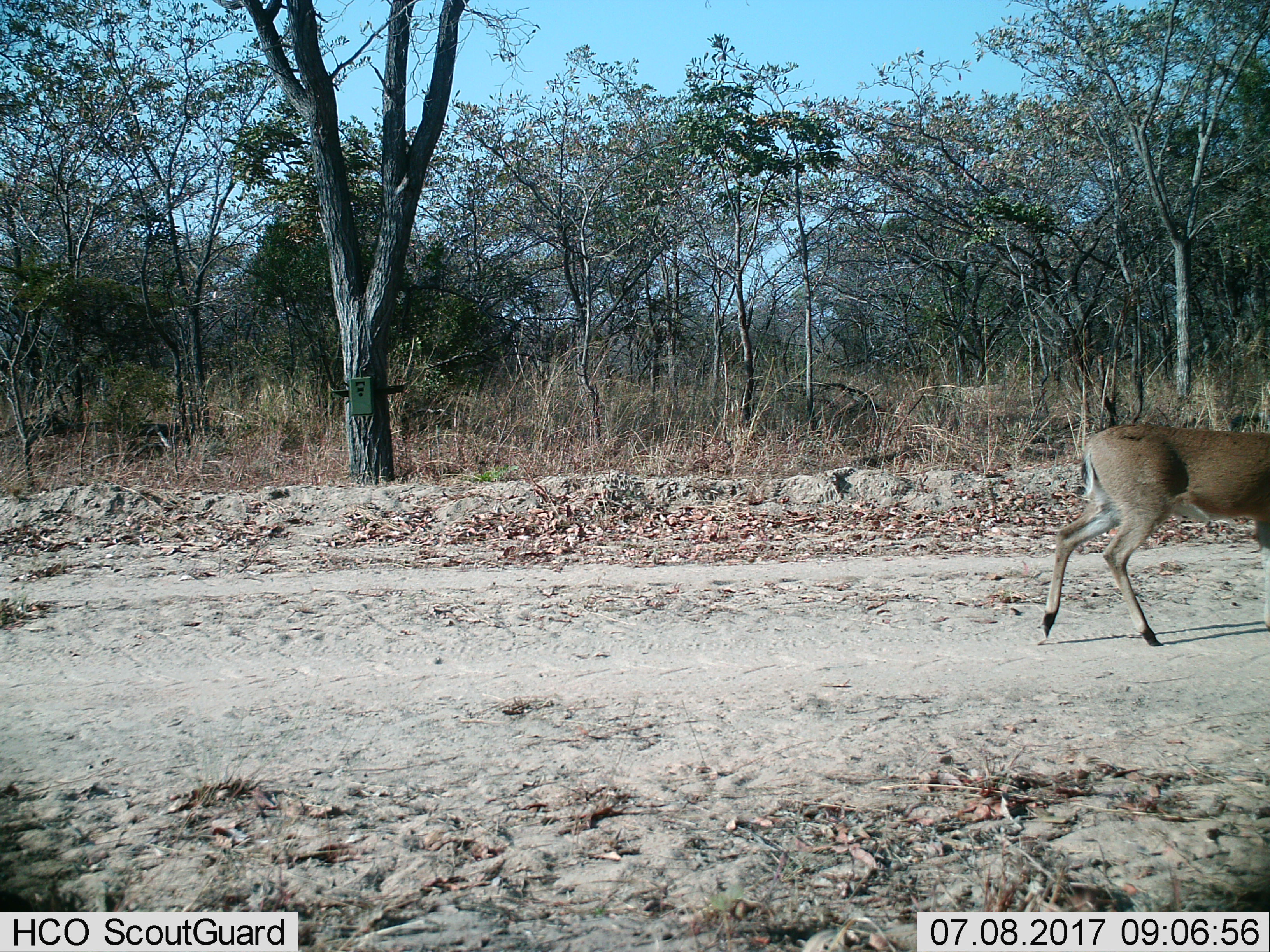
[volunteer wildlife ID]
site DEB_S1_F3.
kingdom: Animalia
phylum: Chordata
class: Mammalia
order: Artiodactyla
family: Bovidae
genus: Sylvicapra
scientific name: Sylvicapra grimmia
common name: common duiker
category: duikercommongrey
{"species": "duikercommongrey (common duiker) (Sylvicapra grimmia)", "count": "1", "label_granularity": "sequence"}